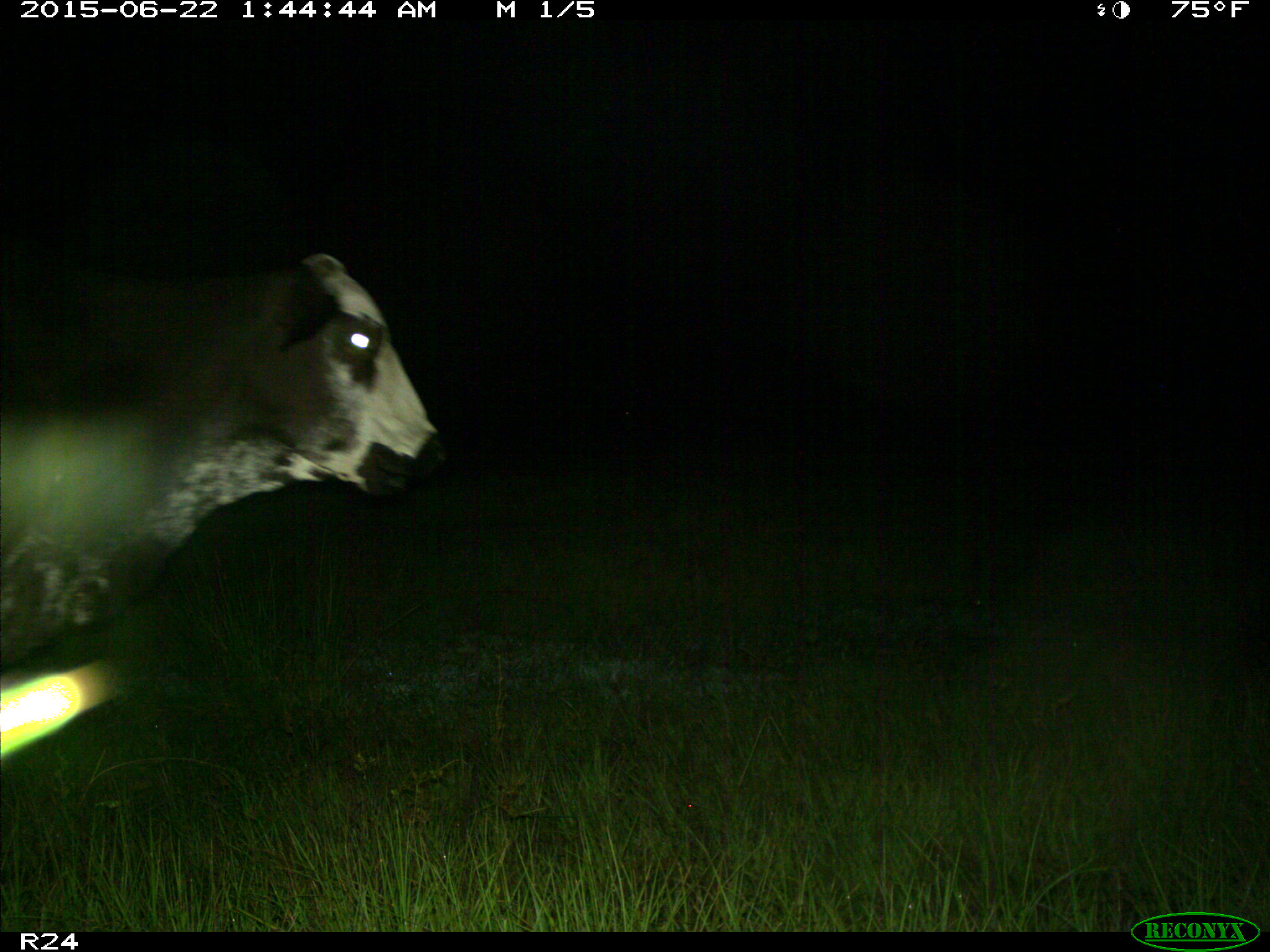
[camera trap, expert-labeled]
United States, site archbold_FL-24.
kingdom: Animalia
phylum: Chordata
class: Mammalia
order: Artiodactyla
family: Bovidae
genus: Bos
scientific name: Bos taurus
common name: domestic cow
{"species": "Bos taurus (domestic cow)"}